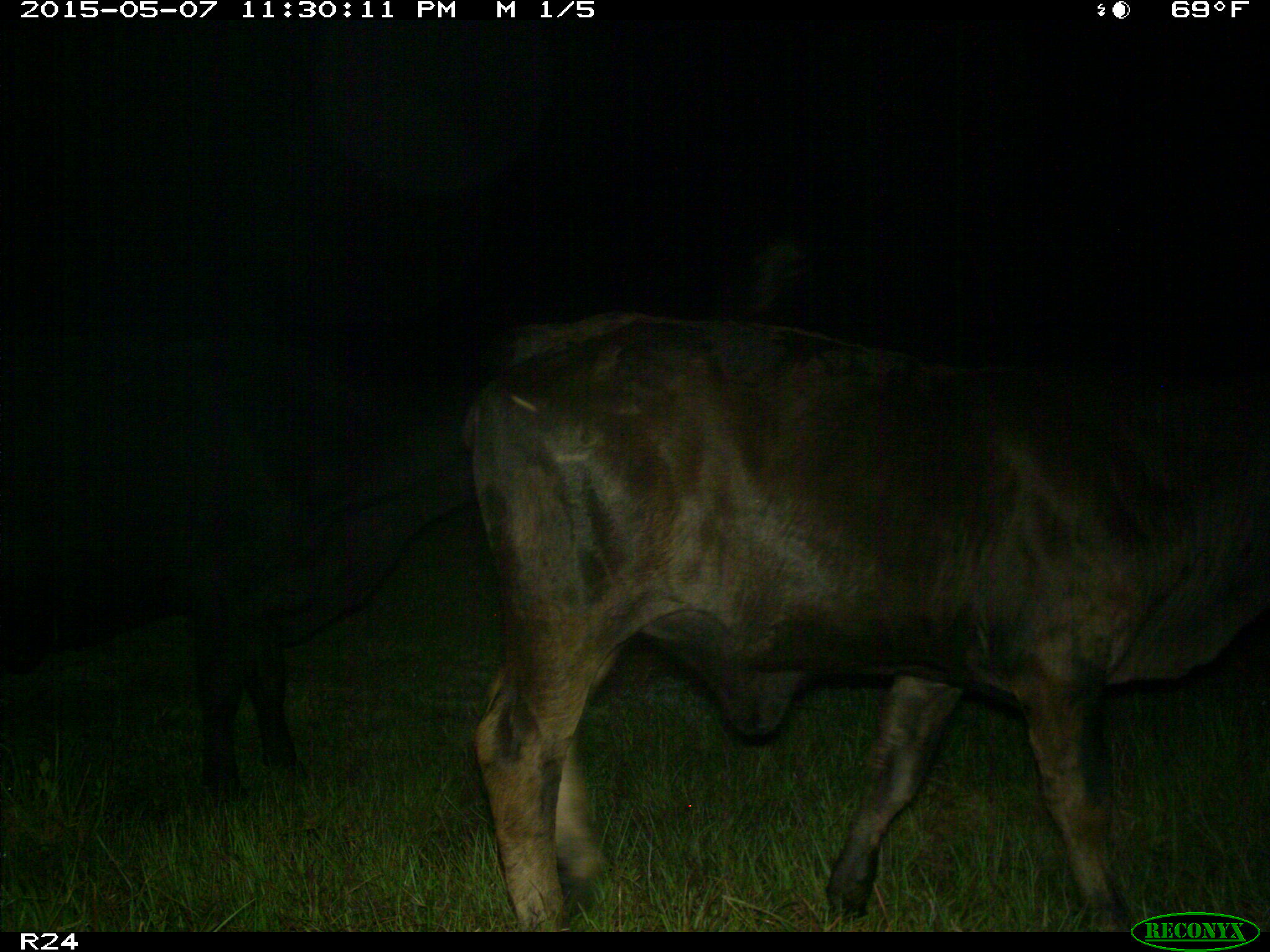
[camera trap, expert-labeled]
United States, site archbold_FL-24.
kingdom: Animalia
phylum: Chordata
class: Mammalia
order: Artiodactyla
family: Bovidae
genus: Bos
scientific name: Bos taurus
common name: domestic cow